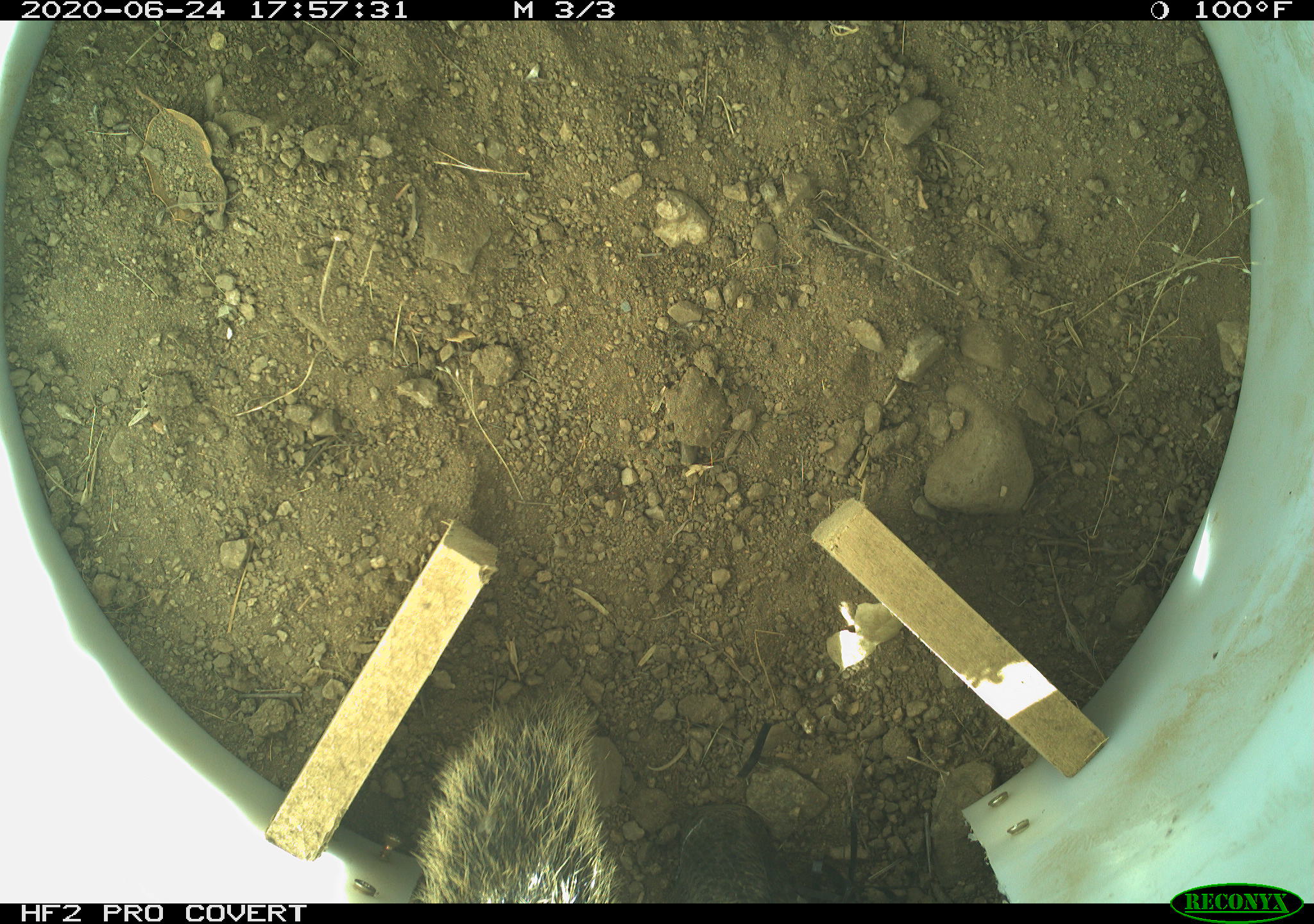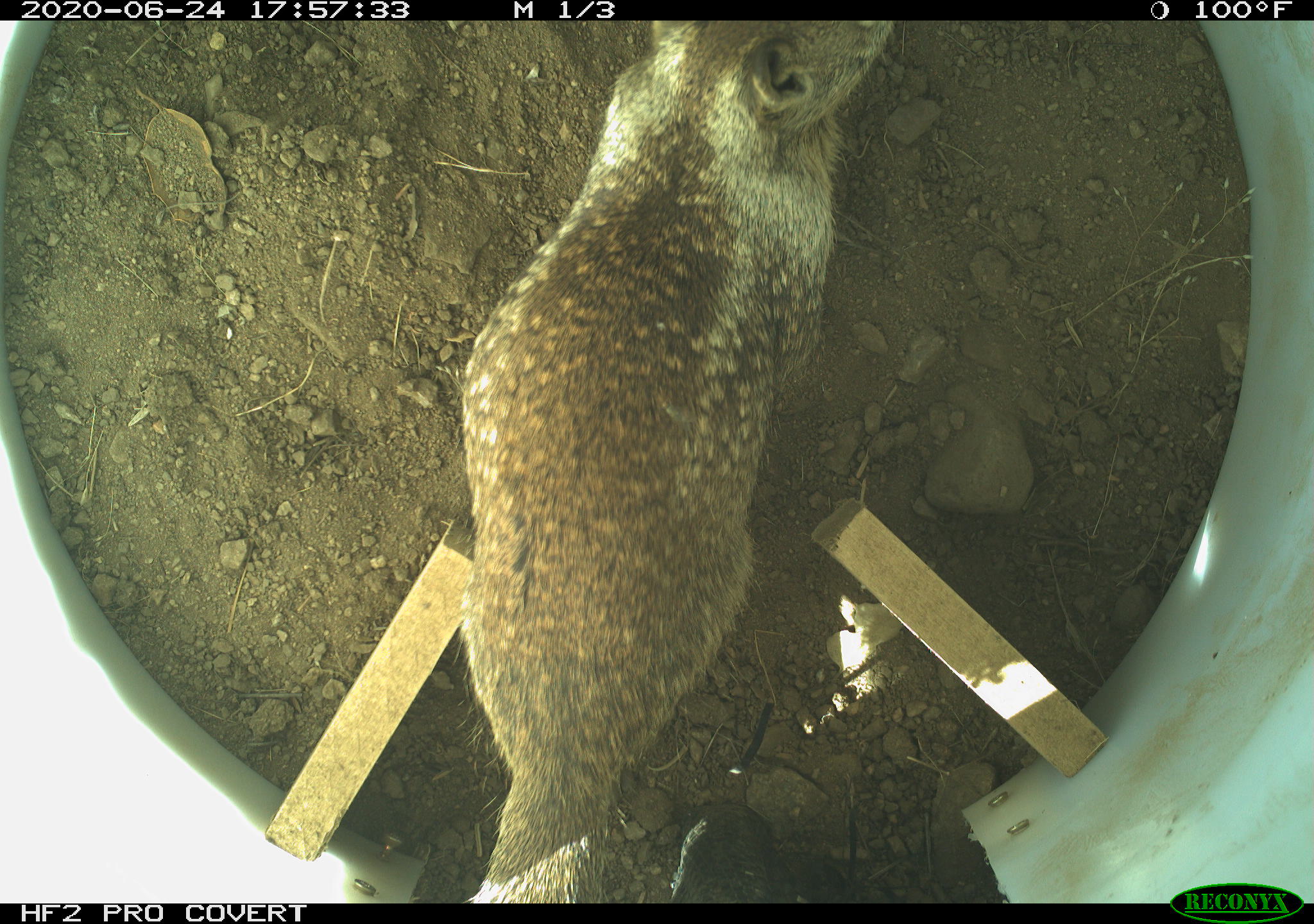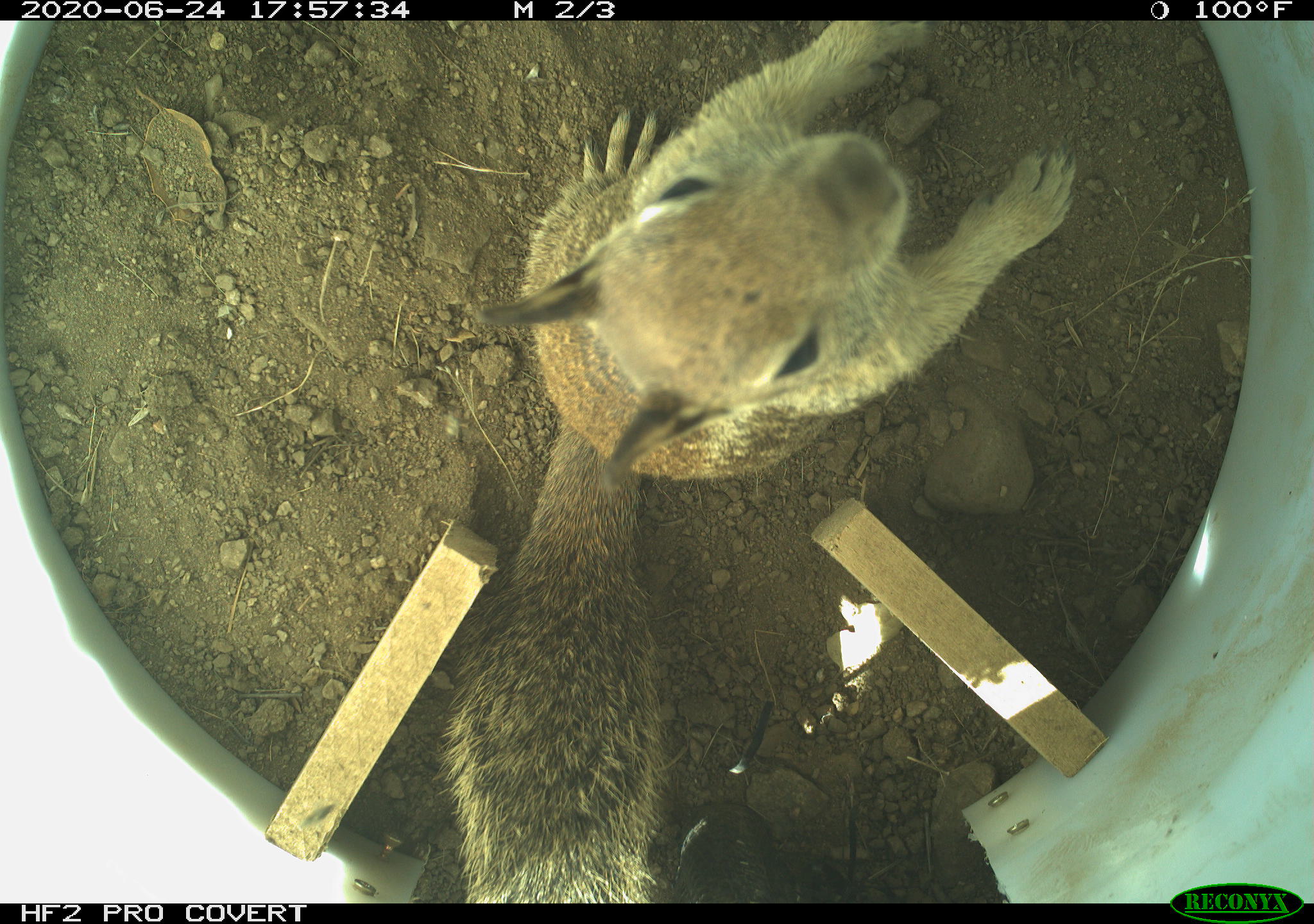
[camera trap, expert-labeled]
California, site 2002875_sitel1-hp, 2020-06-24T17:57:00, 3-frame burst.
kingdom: Animalia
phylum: Chordata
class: Mammalia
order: Rodentia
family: Sciuridae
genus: Otospermophilus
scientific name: Otospermophilus beecheyi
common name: california ground squirrel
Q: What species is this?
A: California ground squirrel (Otospermophilus beecheyi).